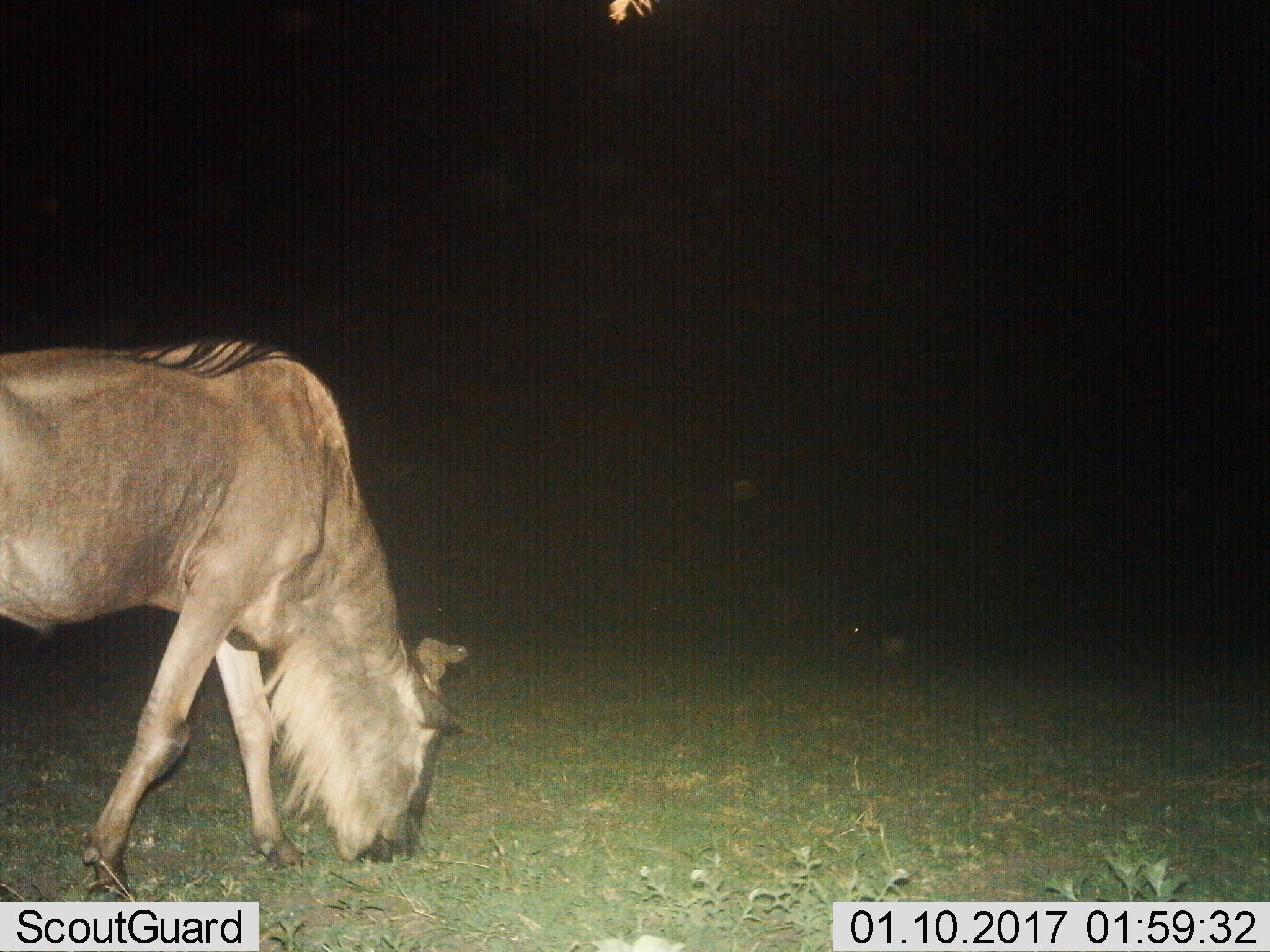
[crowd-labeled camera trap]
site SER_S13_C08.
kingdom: Animalia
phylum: Chordata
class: Mammalia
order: Artiodactyla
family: Bovidae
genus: Connochaetes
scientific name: Connochaetes taurinus taurinus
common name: blue wildebeest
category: wildebeestblue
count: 1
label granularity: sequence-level